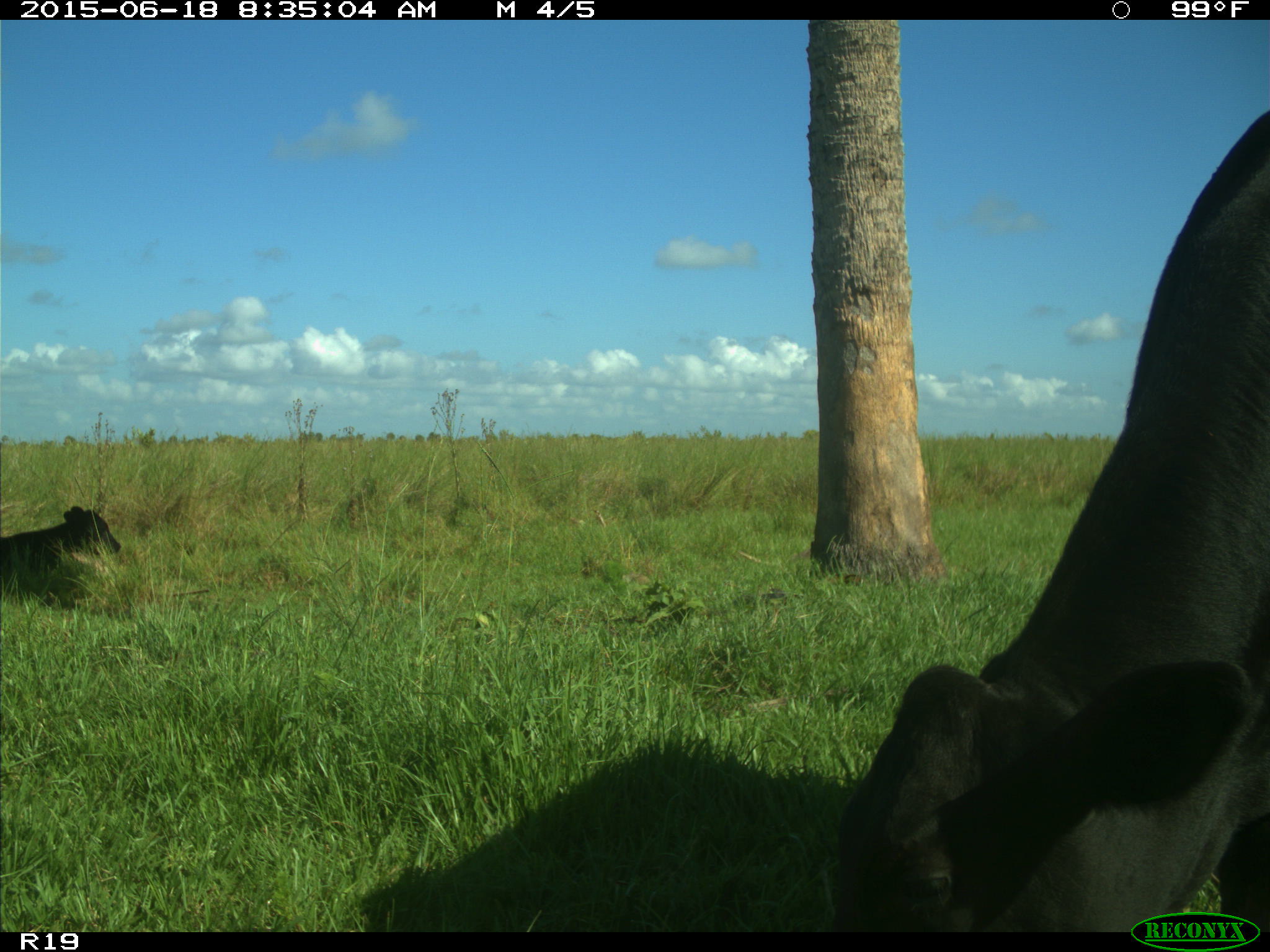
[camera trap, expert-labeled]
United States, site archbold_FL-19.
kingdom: Animalia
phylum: Chordata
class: Mammalia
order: Artiodactyla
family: Bovidae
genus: Bos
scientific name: Bos taurus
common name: domestic cow